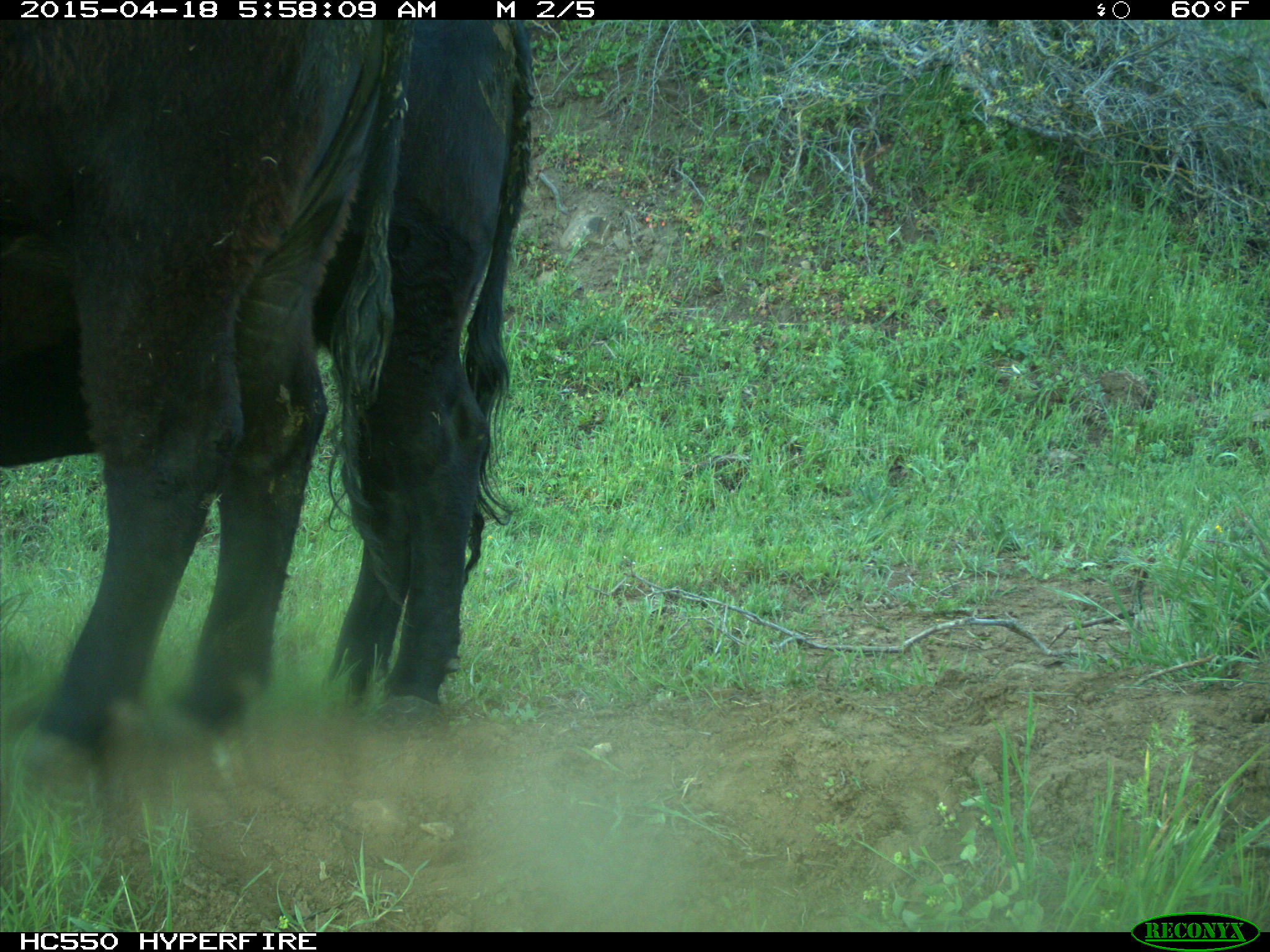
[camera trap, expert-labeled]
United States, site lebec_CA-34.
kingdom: Animalia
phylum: Chordata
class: Mammalia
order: Artiodactyla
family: Bovidae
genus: Bos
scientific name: Bos taurus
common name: domestic cow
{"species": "Bos taurus (domestic cow)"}